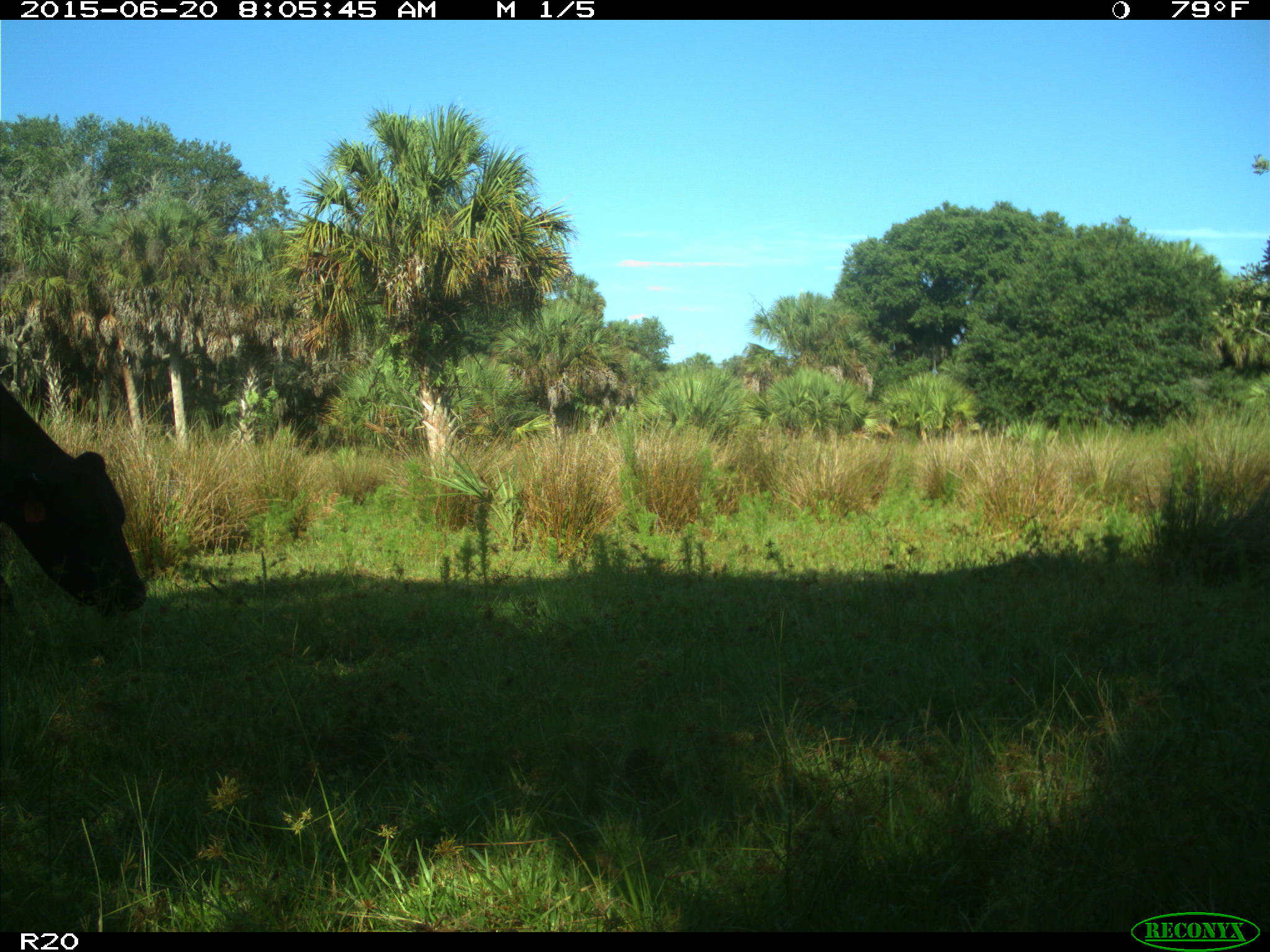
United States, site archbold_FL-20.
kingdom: Animalia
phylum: Chordata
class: Mammalia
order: Artiodactyla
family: Bovidae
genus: Bos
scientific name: Bos taurus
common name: domestic cow